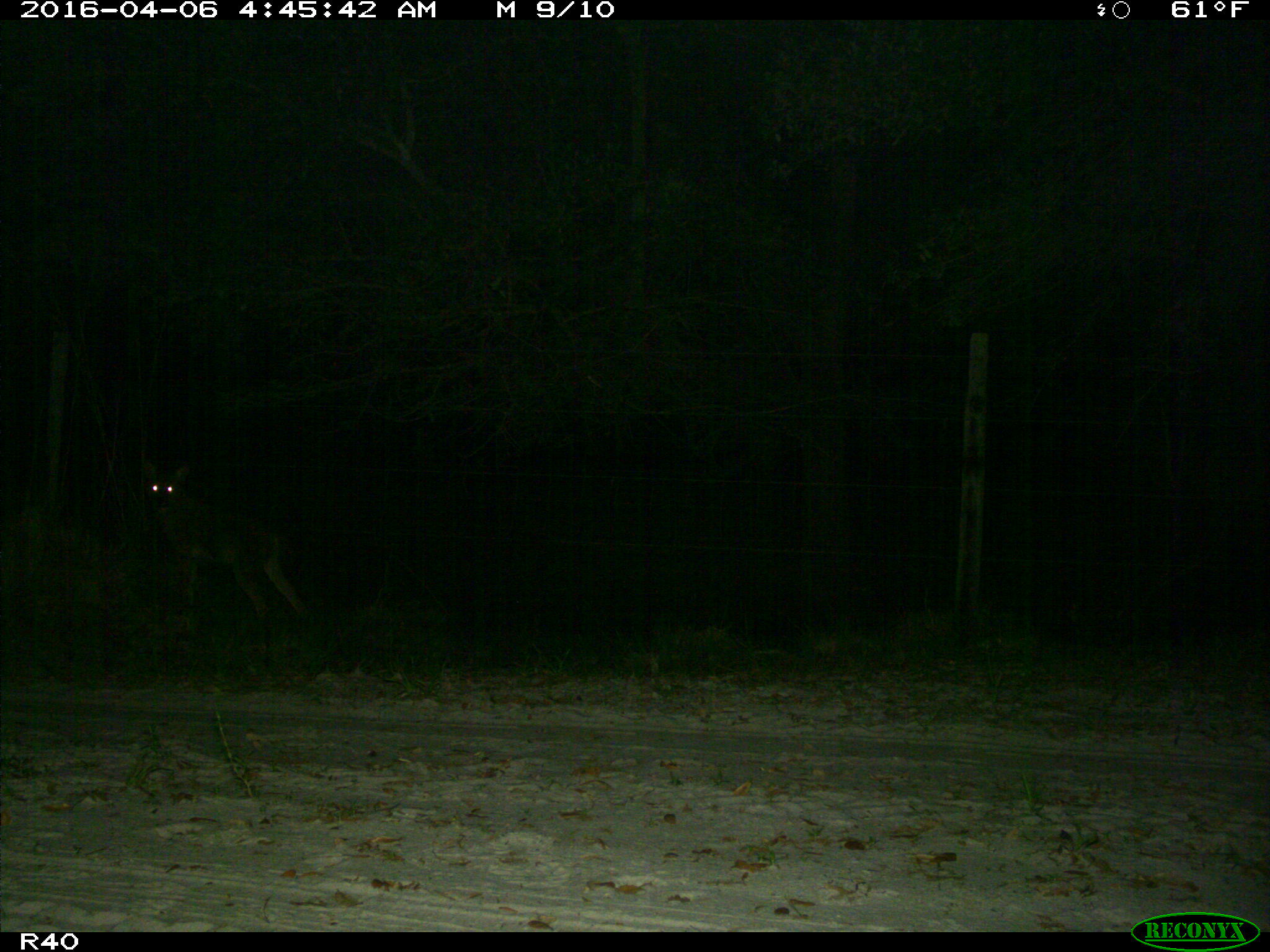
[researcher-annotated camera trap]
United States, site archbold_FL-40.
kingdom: Animalia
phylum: Chordata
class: Mammalia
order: Carnivora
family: Canidae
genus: Canis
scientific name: Canis latrans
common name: coyote